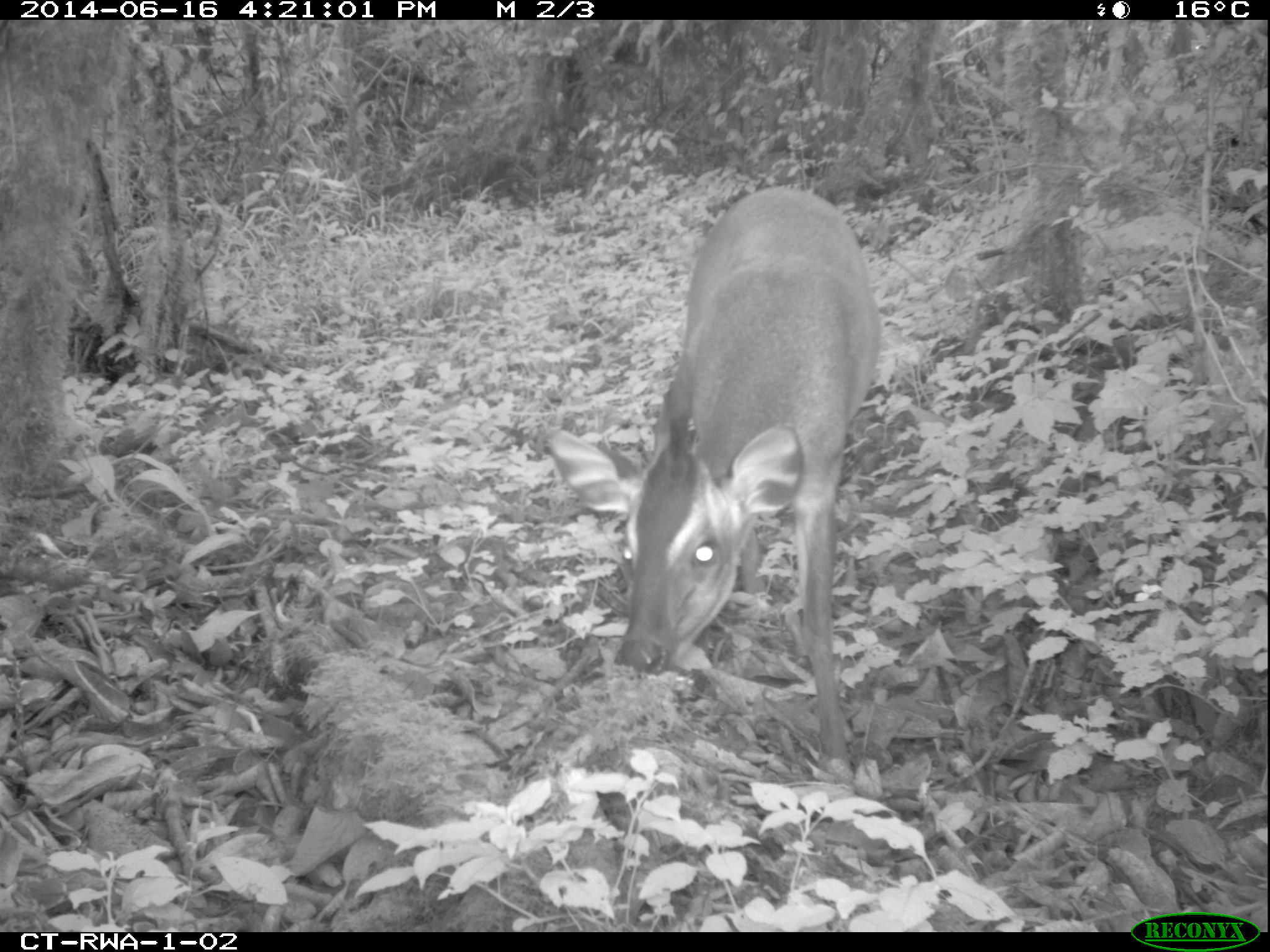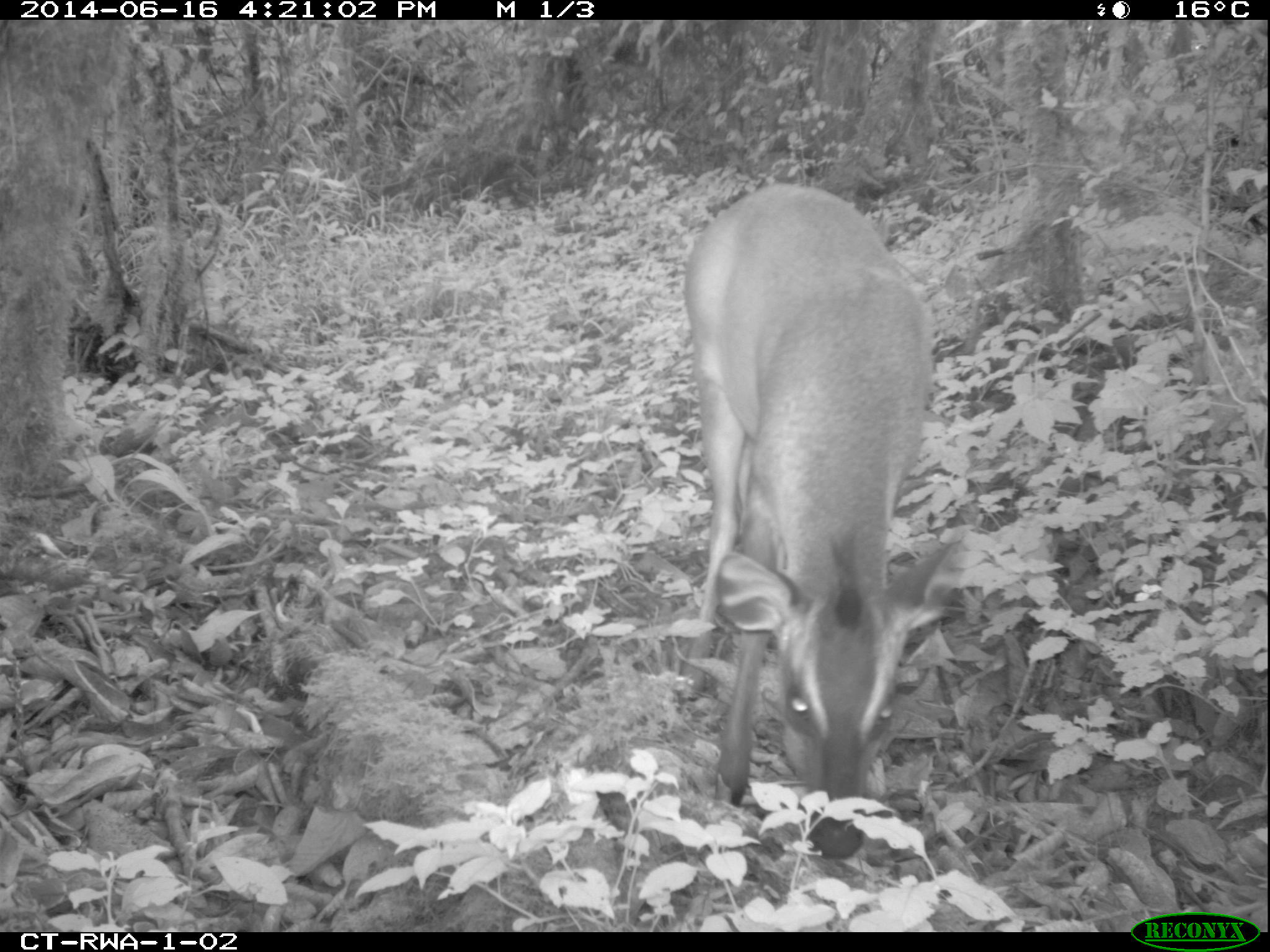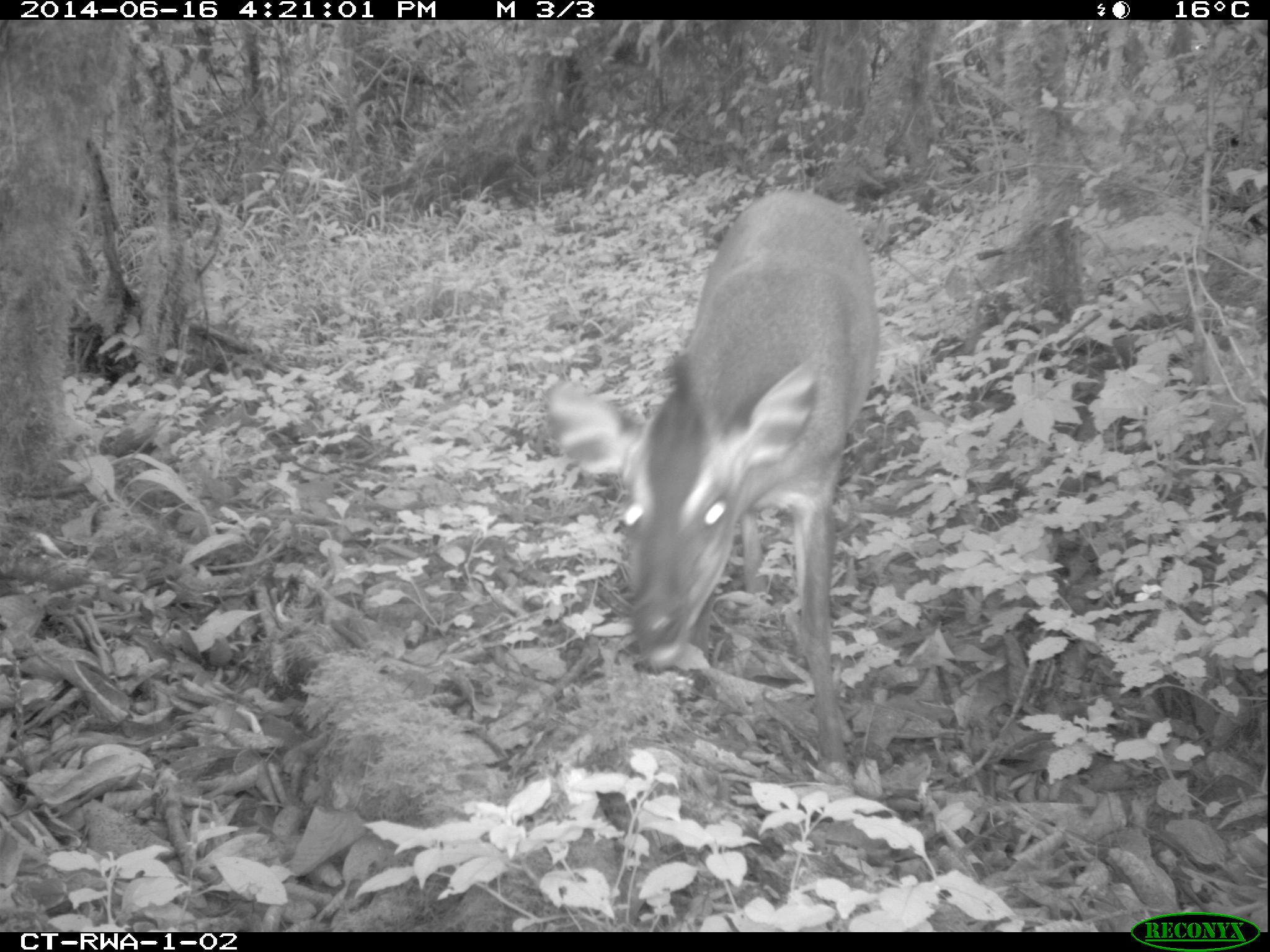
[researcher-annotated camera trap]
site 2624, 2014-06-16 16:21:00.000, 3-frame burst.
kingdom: Animalia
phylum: Chordata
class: Mammalia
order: Artiodactyla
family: Bovidae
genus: Cephalophus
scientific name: Cephalophus nigrifrons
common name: black-fronted duiker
Cephalophus nigrifrons (black-fronted duiker), count 1.